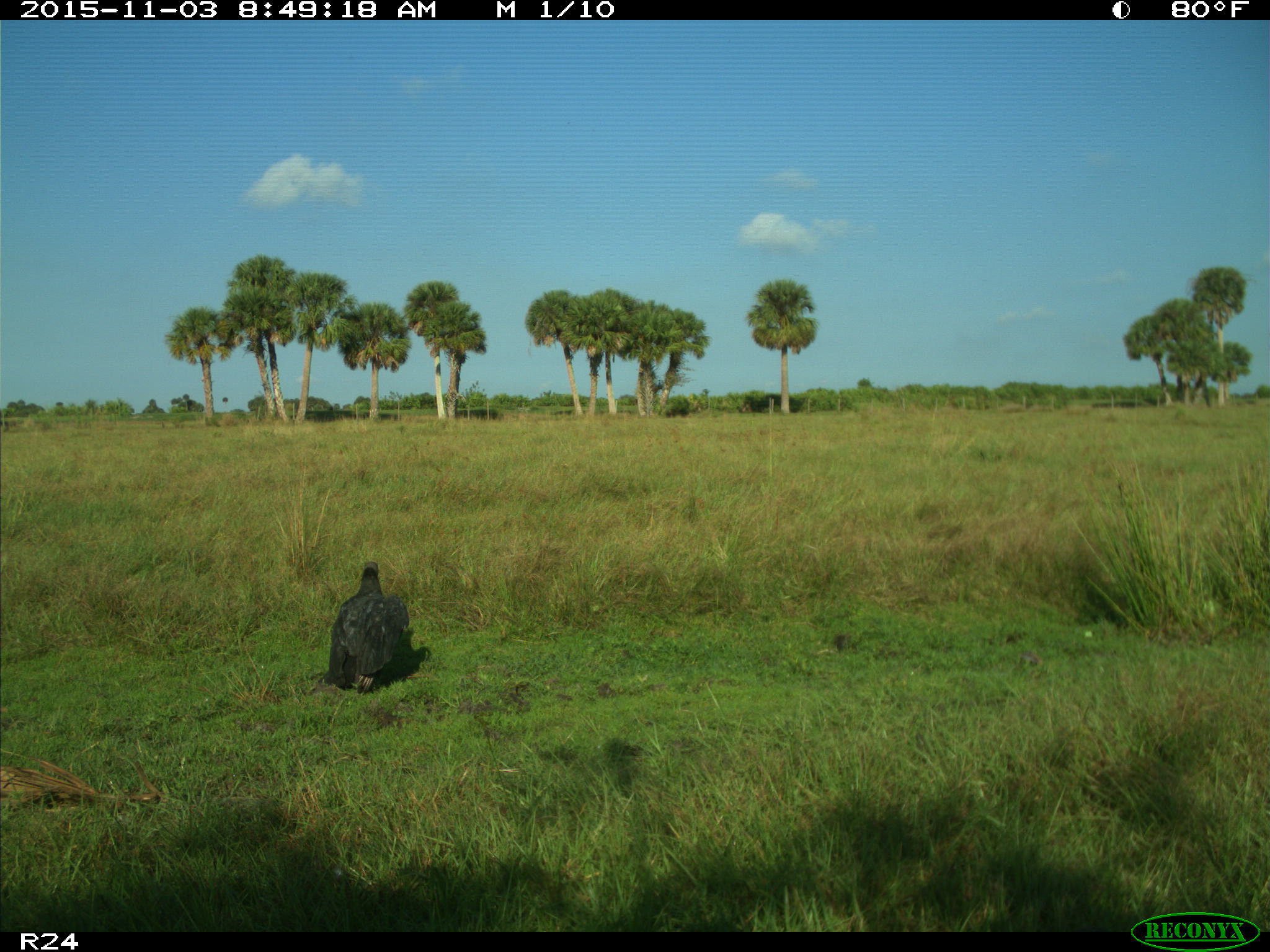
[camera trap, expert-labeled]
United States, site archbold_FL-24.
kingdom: Animalia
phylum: Chordata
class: Aves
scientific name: Aves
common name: birds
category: unidentified bird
Unidentified bird (birds) (Aves).